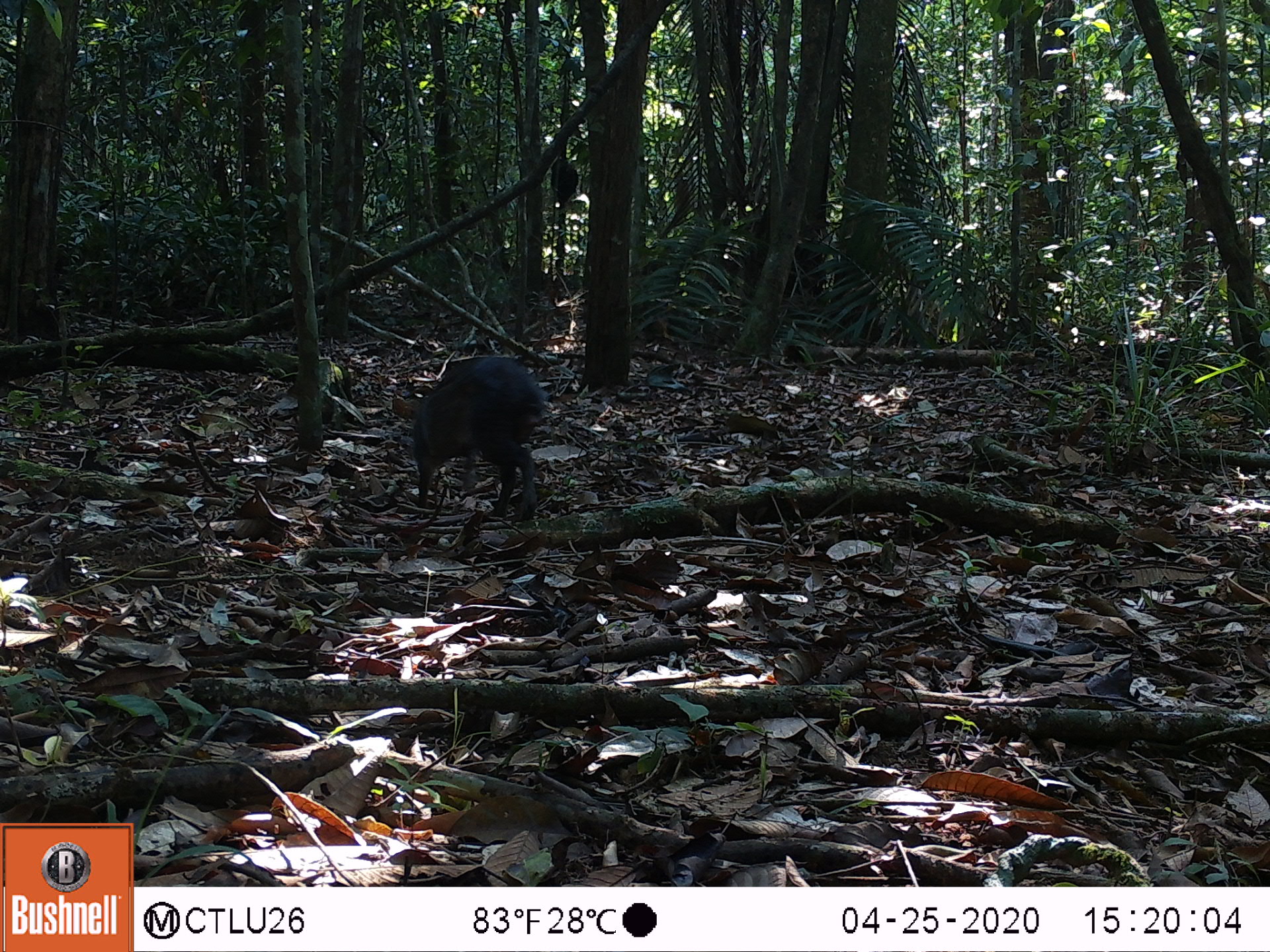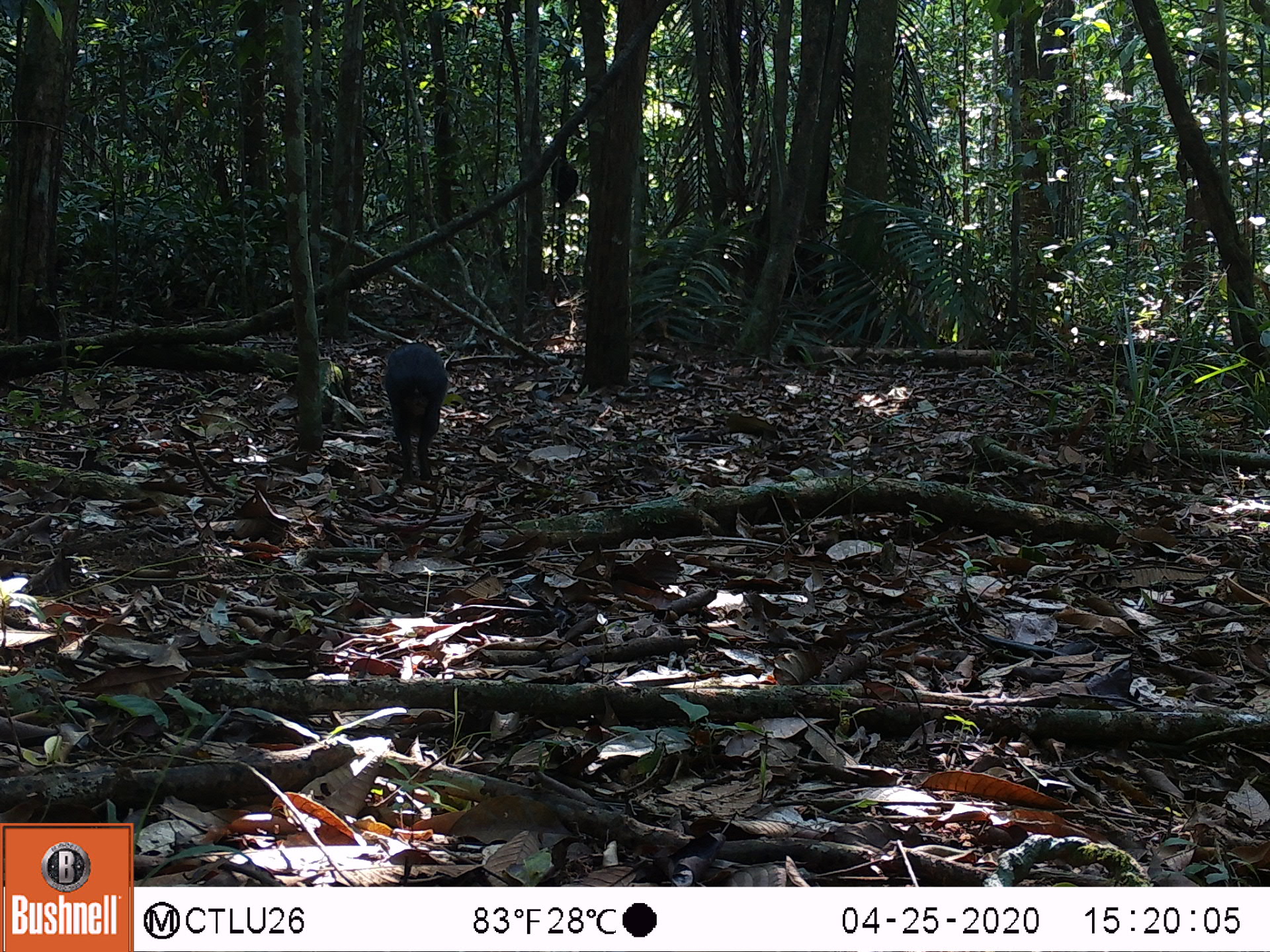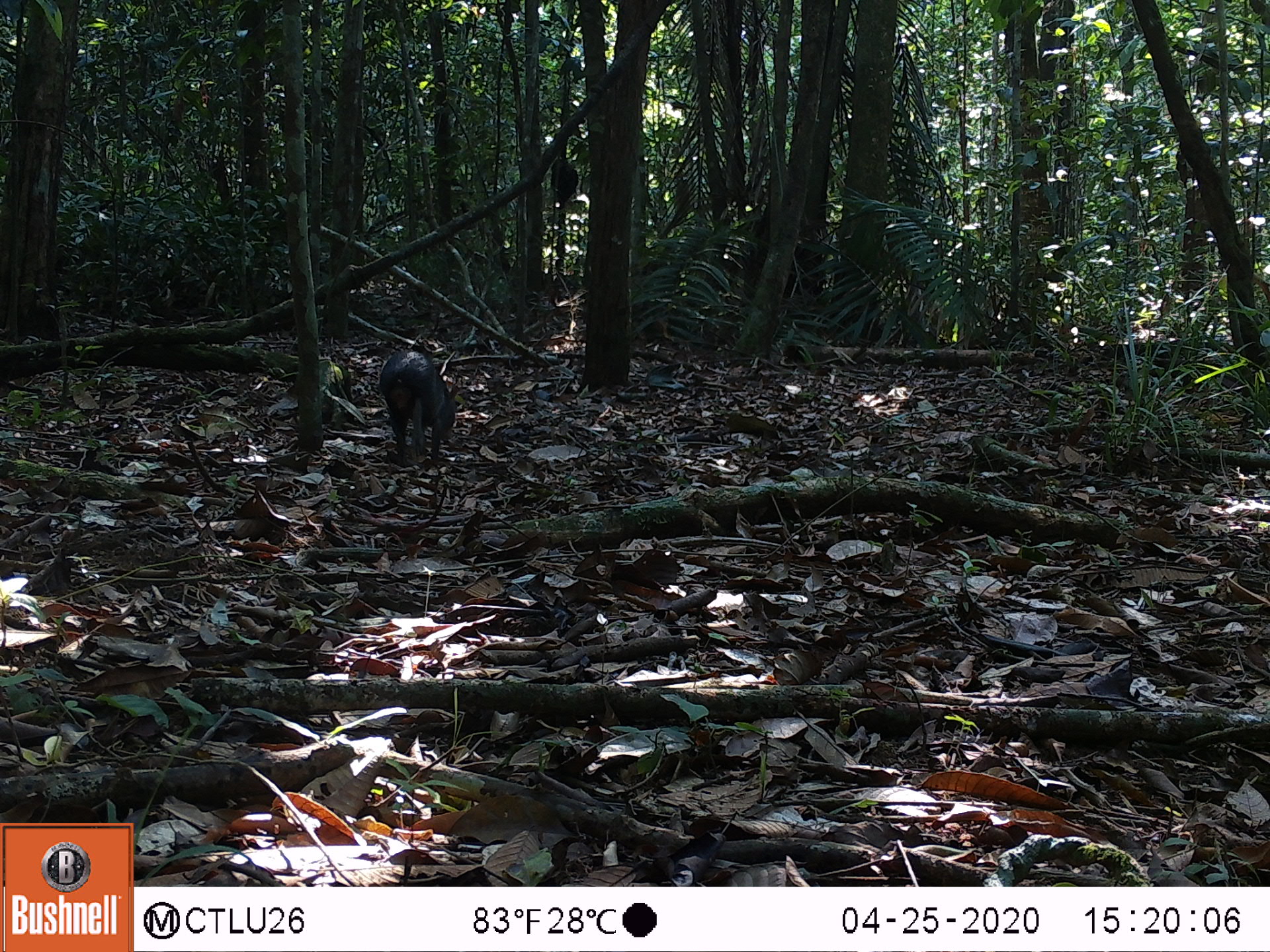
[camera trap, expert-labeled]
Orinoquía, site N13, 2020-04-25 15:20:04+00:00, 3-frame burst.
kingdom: Animalia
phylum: Chordata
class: Mammalia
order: Rodentia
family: Dasyproctidae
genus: Dasyprocta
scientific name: Dasyprocta fuliginosa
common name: black agouti